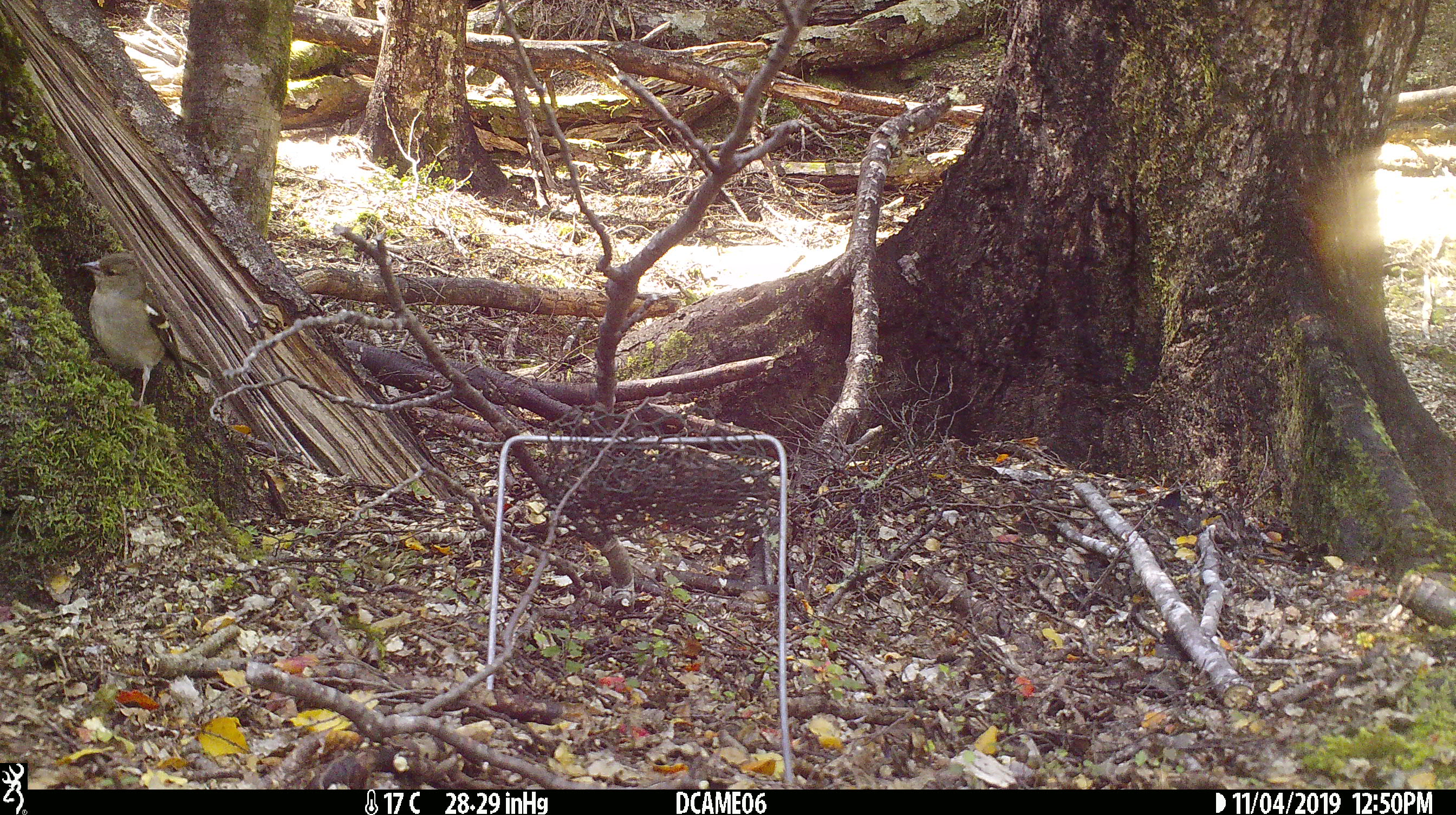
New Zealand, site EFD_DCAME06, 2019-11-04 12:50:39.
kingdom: Animalia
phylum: Chordata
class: Aves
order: Passeriformes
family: Fringillidae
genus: Fringilla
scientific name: Fringilla coelebs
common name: common chaffinch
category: chaffinch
Chaffinch (common chaffinch) (Fringilla coelebs).